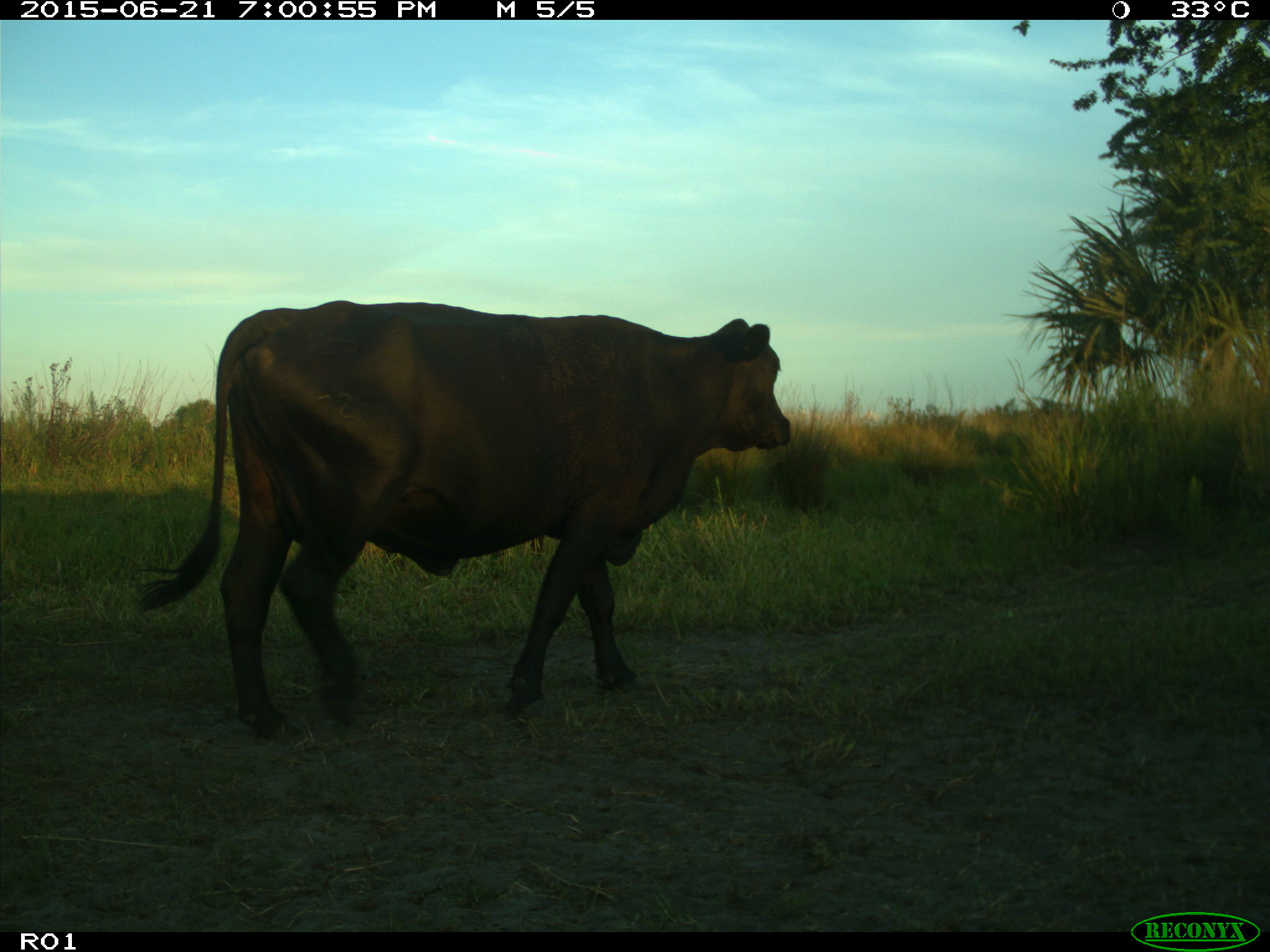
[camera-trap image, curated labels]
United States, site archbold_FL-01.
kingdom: Animalia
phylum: Chordata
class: Mammalia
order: Artiodactyla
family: Bovidae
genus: Bos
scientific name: Bos taurus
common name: domestic cow